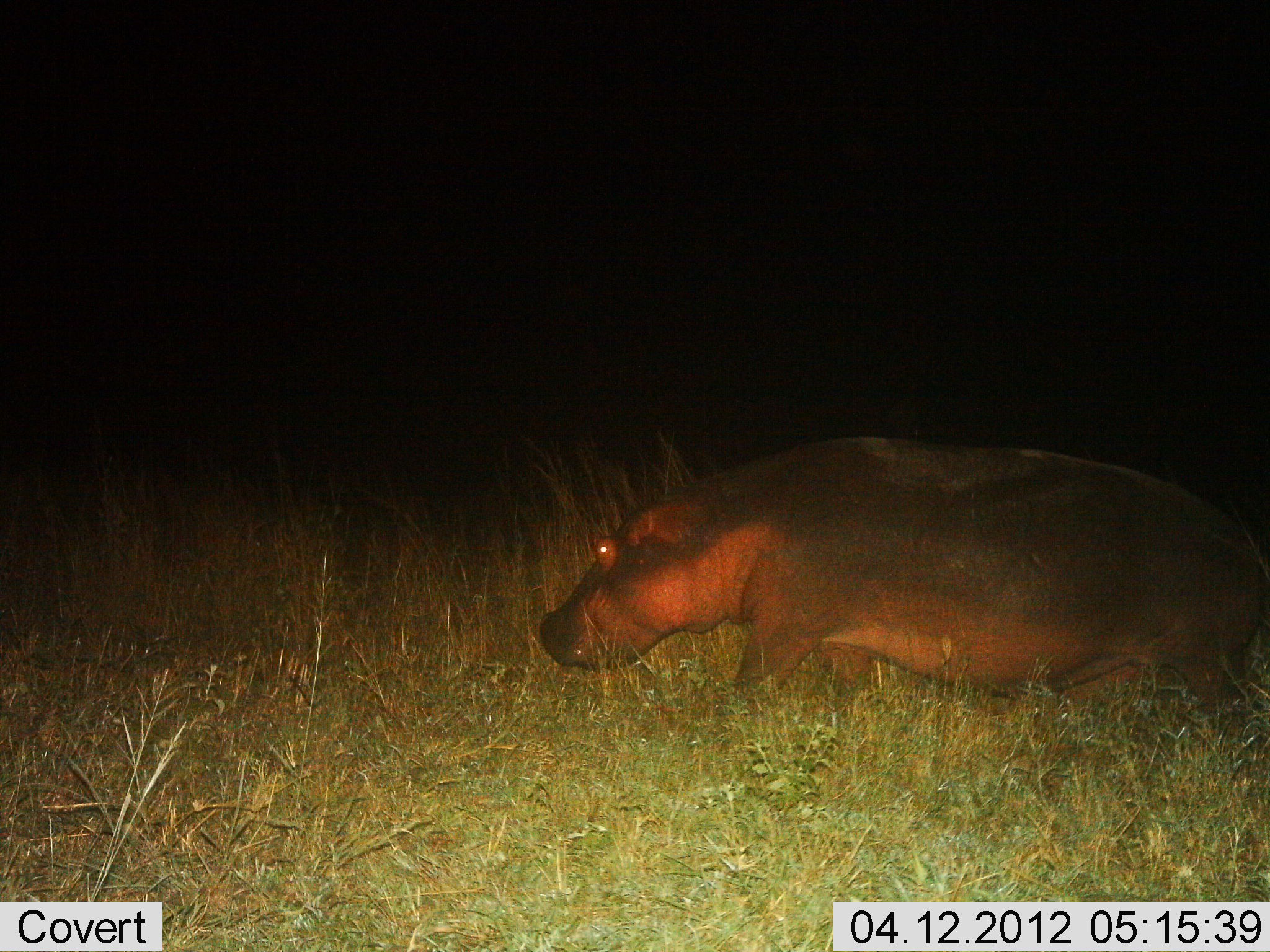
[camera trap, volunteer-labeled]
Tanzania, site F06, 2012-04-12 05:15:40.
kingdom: Animalia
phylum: Chordata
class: Mammalia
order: Artiodactyla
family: Hippopotamidae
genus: Hippopotamus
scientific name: Hippopotamus amphibius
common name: hippopotamus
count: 1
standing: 36%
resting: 0%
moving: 79%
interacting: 0%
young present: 0%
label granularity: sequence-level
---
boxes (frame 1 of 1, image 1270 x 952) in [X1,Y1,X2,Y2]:
animal: [534,435,1267,793]